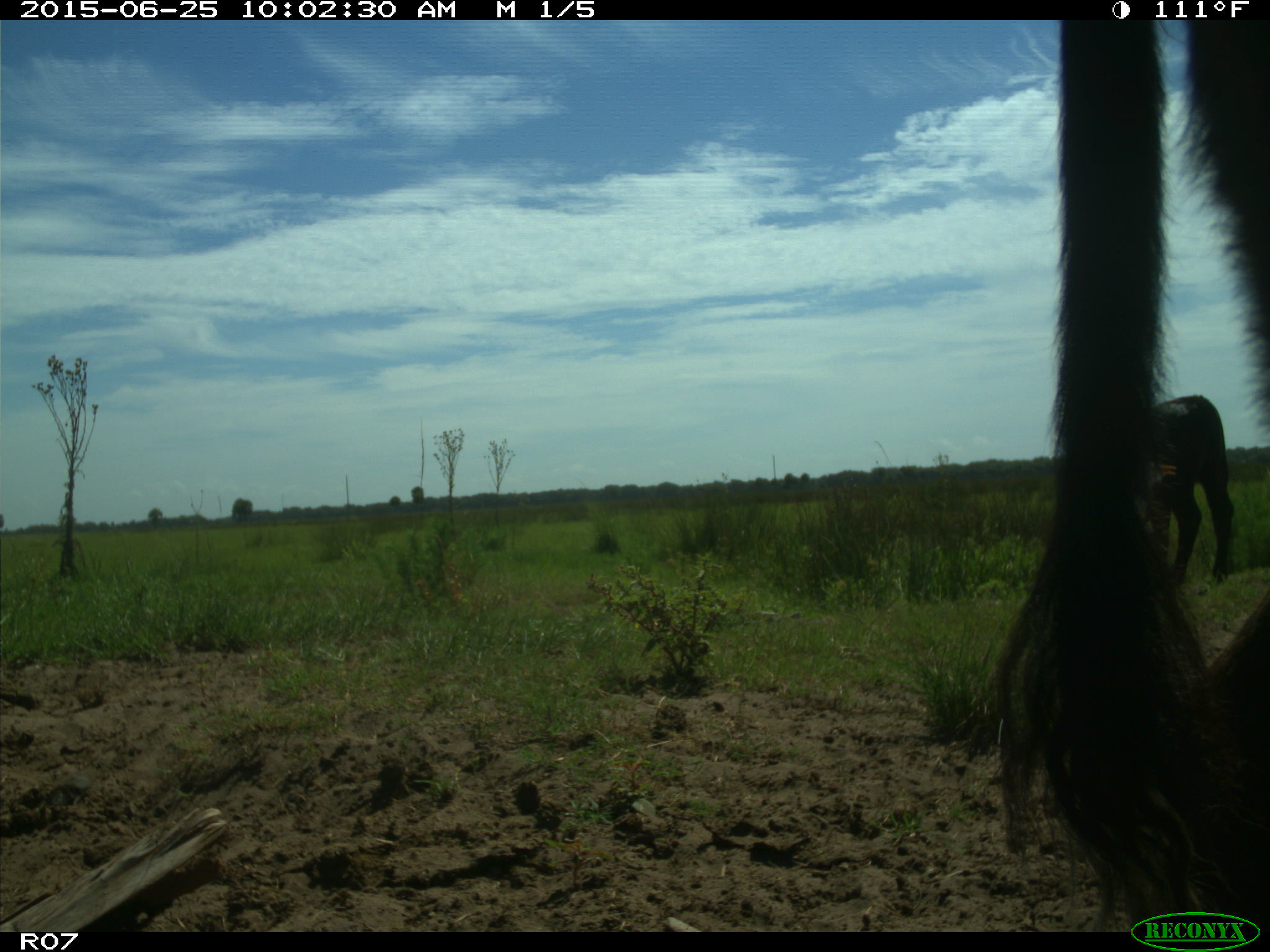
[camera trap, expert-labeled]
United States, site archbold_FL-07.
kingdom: Animalia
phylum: Chordata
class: Mammalia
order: Artiodactyla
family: Bovidae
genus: Bos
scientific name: Bos taurus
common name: domestic cow